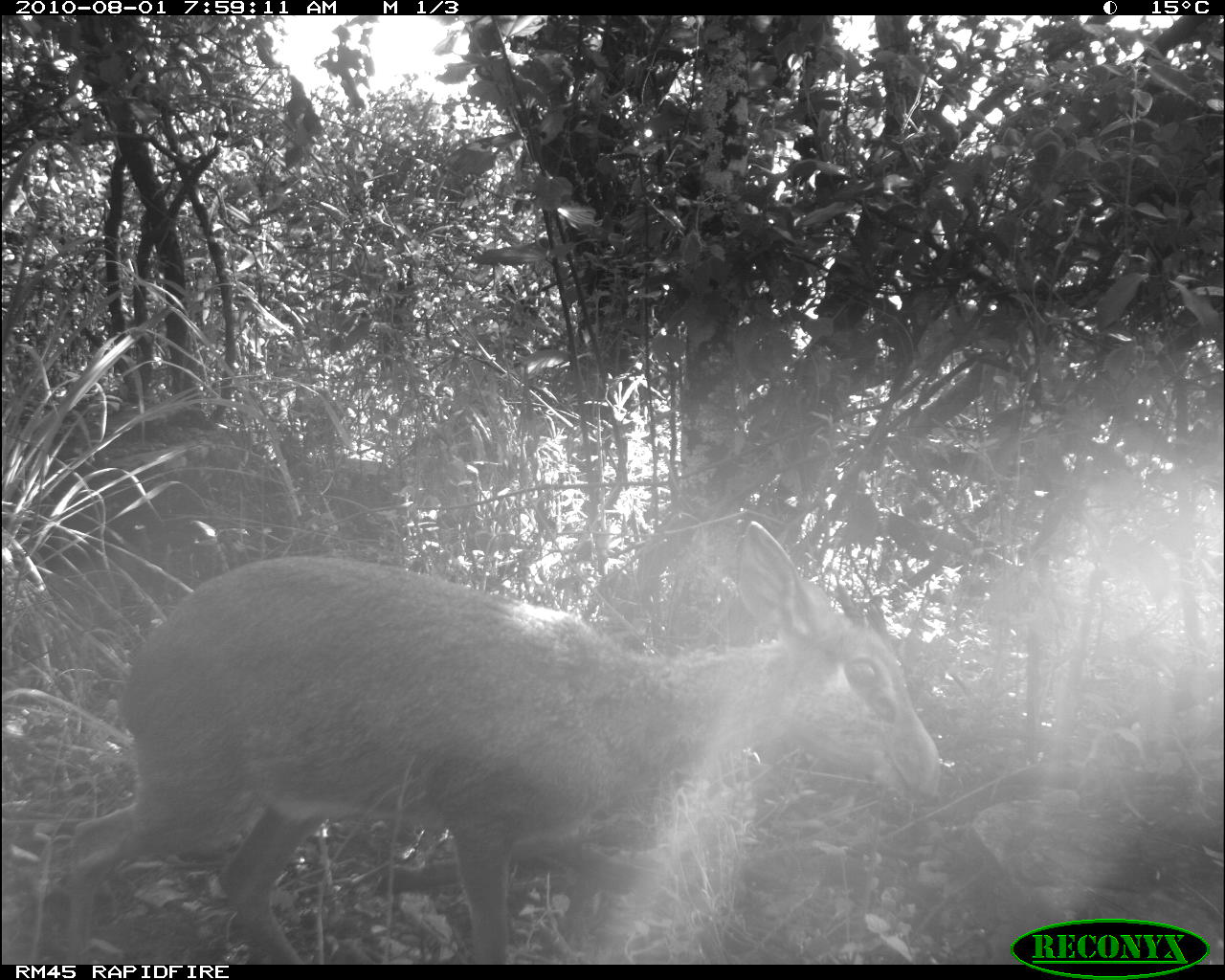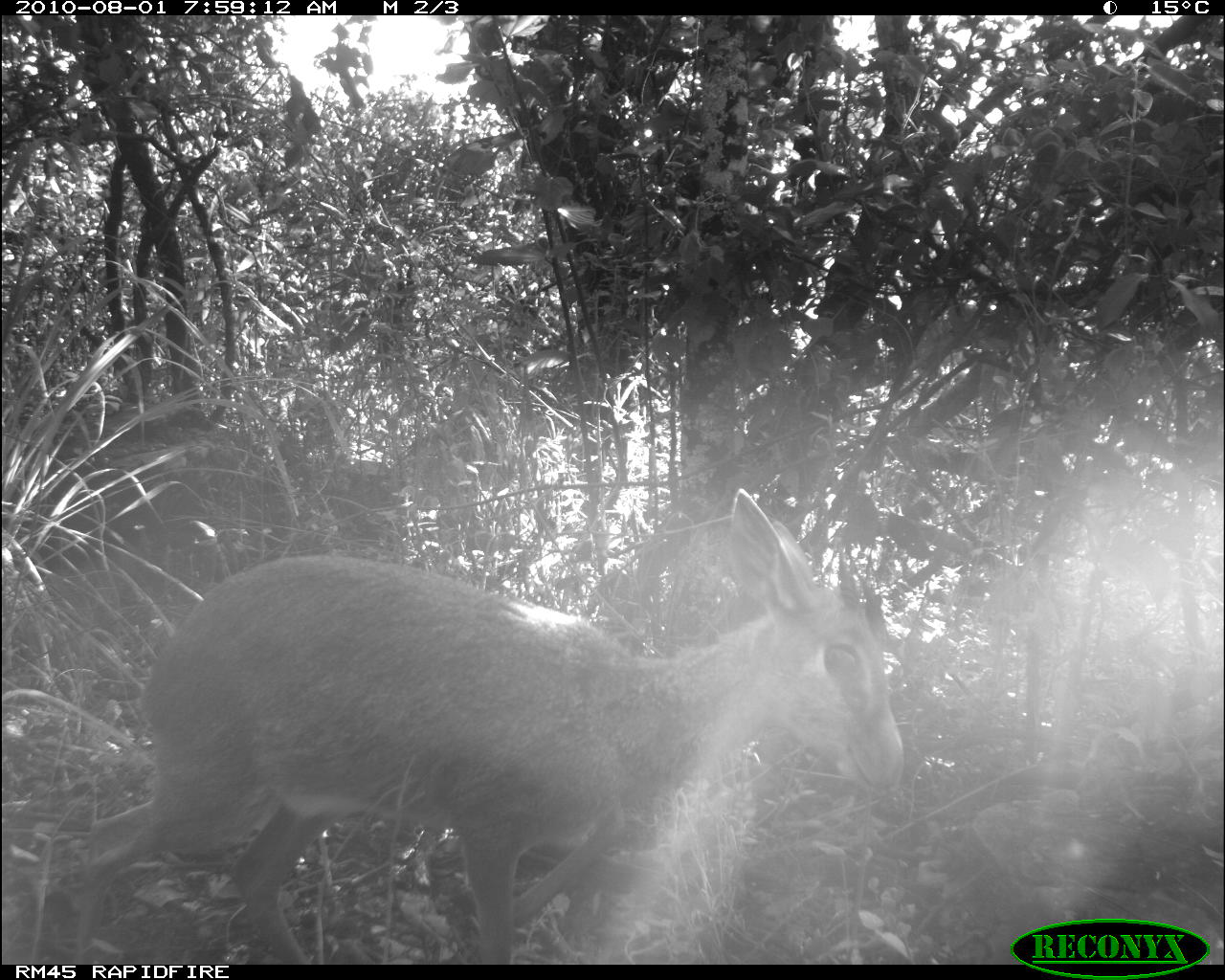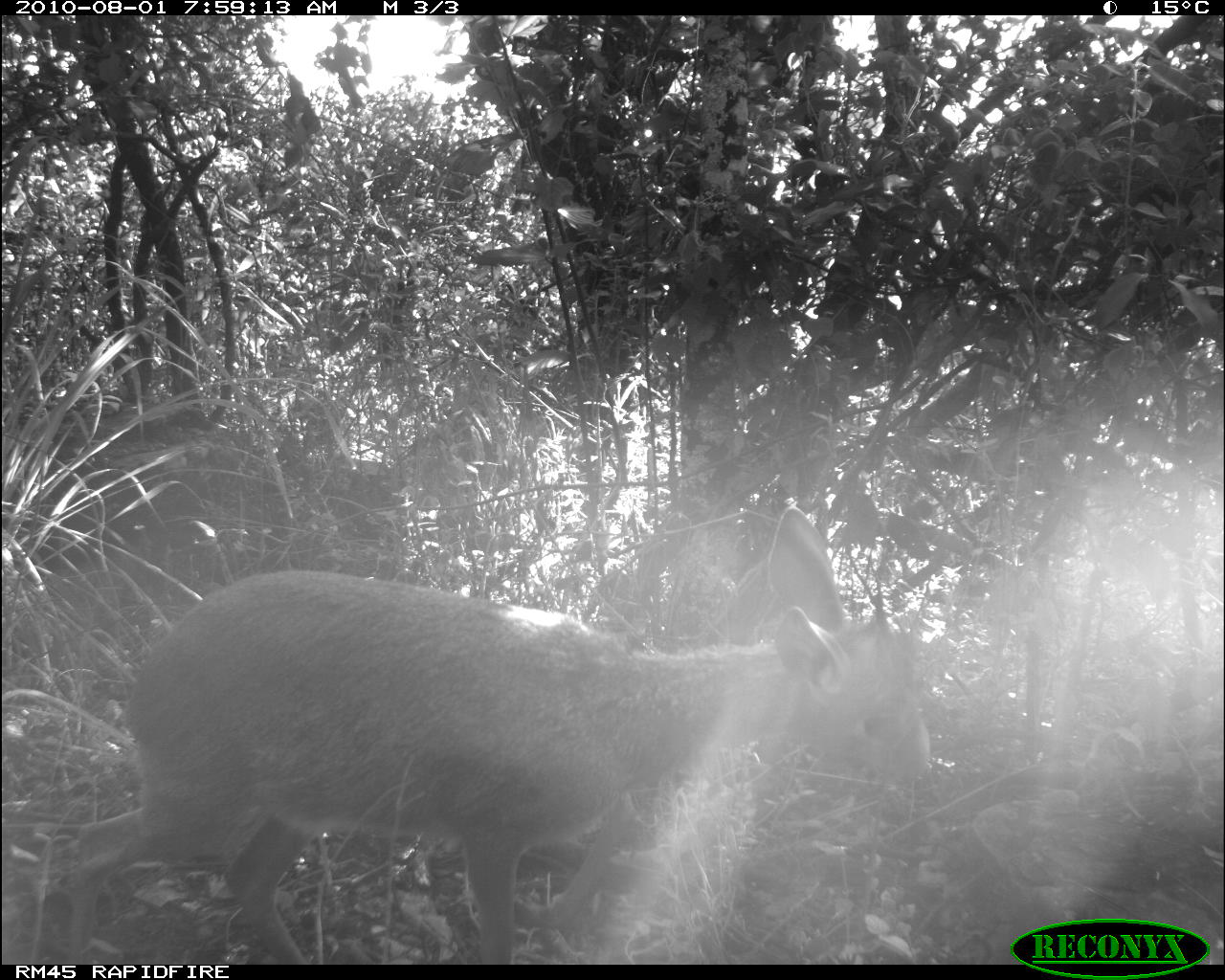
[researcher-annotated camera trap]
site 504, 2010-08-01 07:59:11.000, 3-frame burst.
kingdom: Animalia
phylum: Chordata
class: Mammalia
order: Artiodactyla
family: Bovidae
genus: Madoqua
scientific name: Madoqua guentheri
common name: günther's dik-dik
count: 1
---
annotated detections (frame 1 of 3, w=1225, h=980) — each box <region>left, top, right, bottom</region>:
madoqua guentheri: <region>66, 519, 934, 965</region>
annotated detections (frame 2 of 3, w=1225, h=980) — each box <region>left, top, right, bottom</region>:
madoqua guentheri: <region>66, 489, 905, 965</region>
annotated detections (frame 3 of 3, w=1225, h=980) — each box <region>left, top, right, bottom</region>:
madoqua guentheri: <region>64, 499, 929, 961</region>